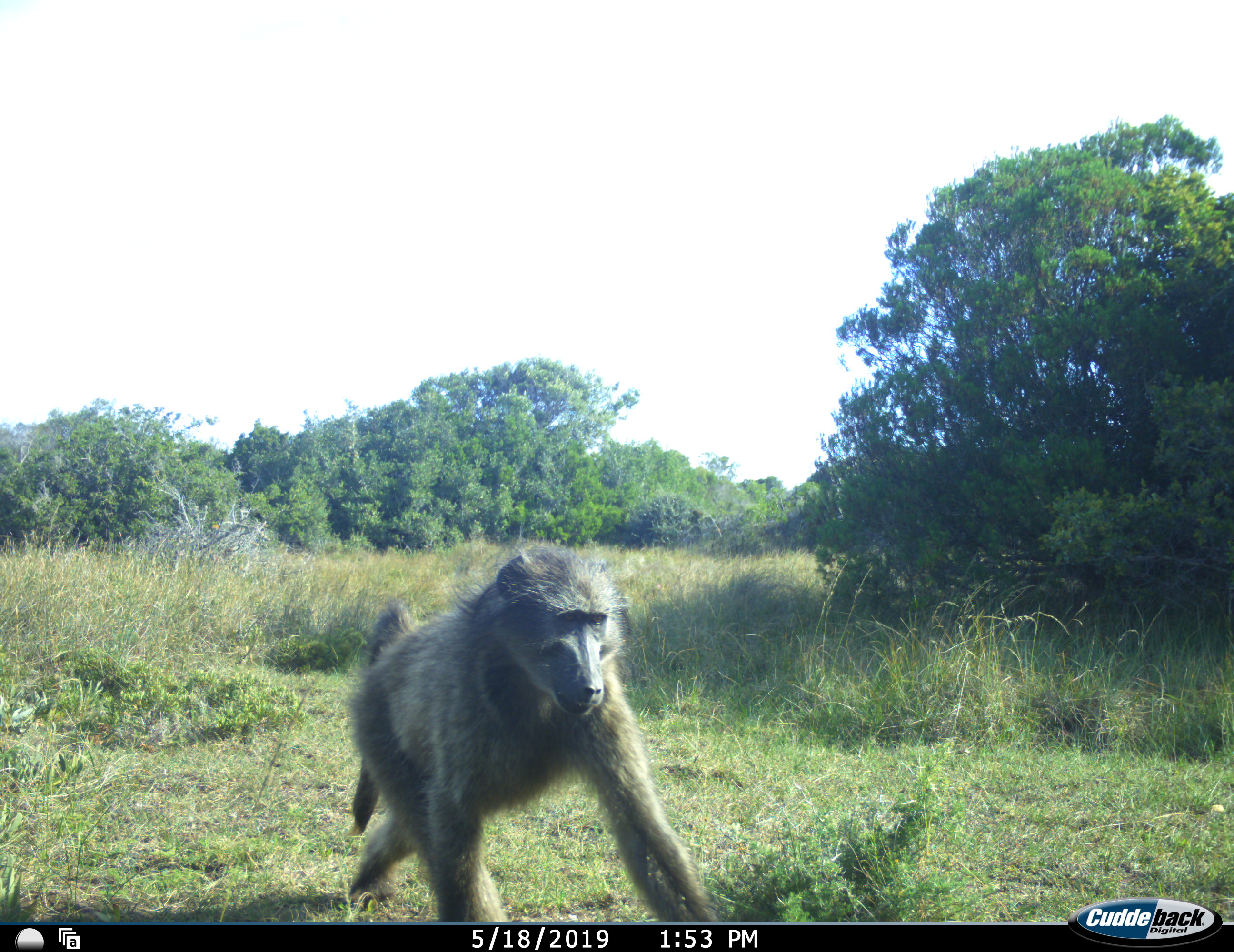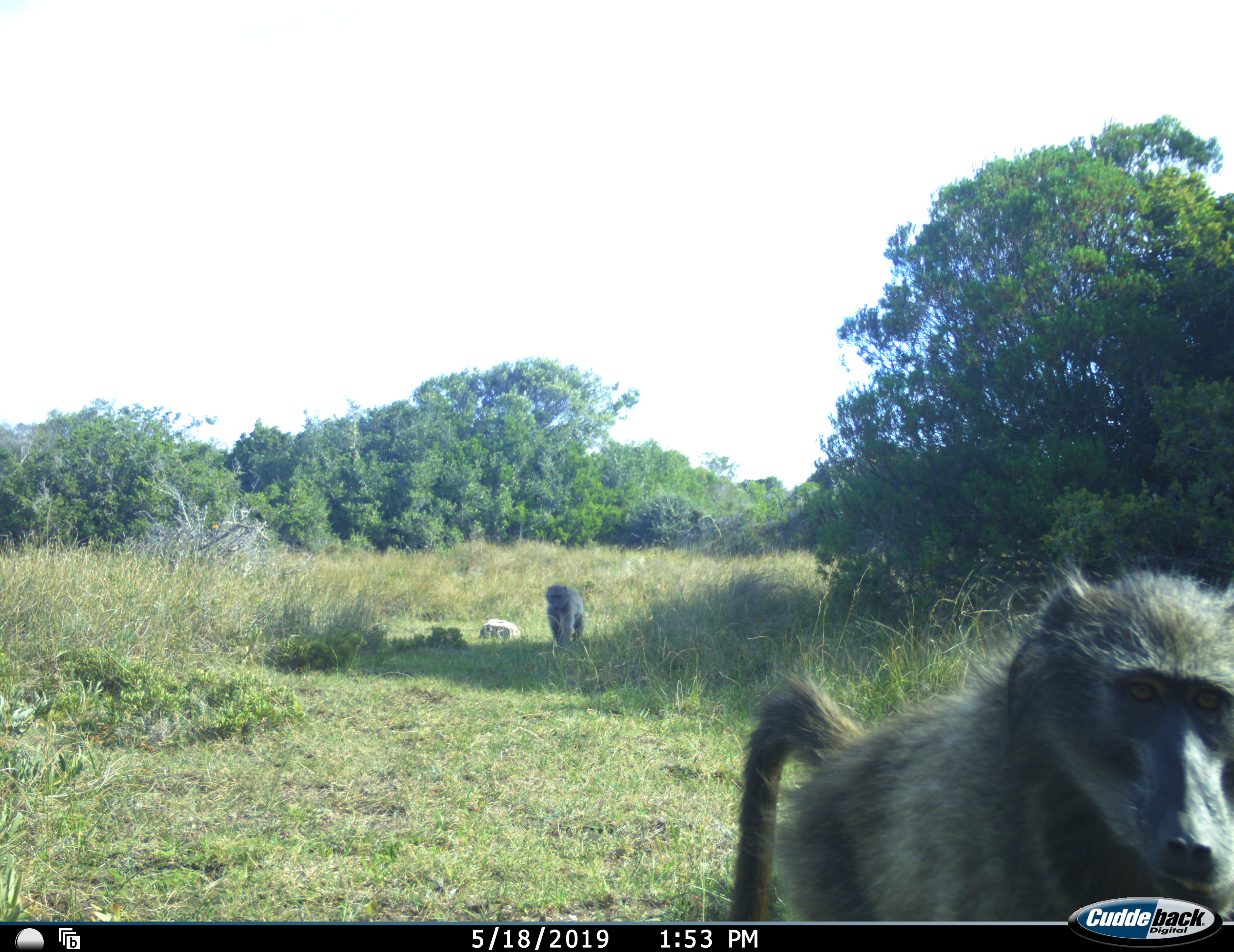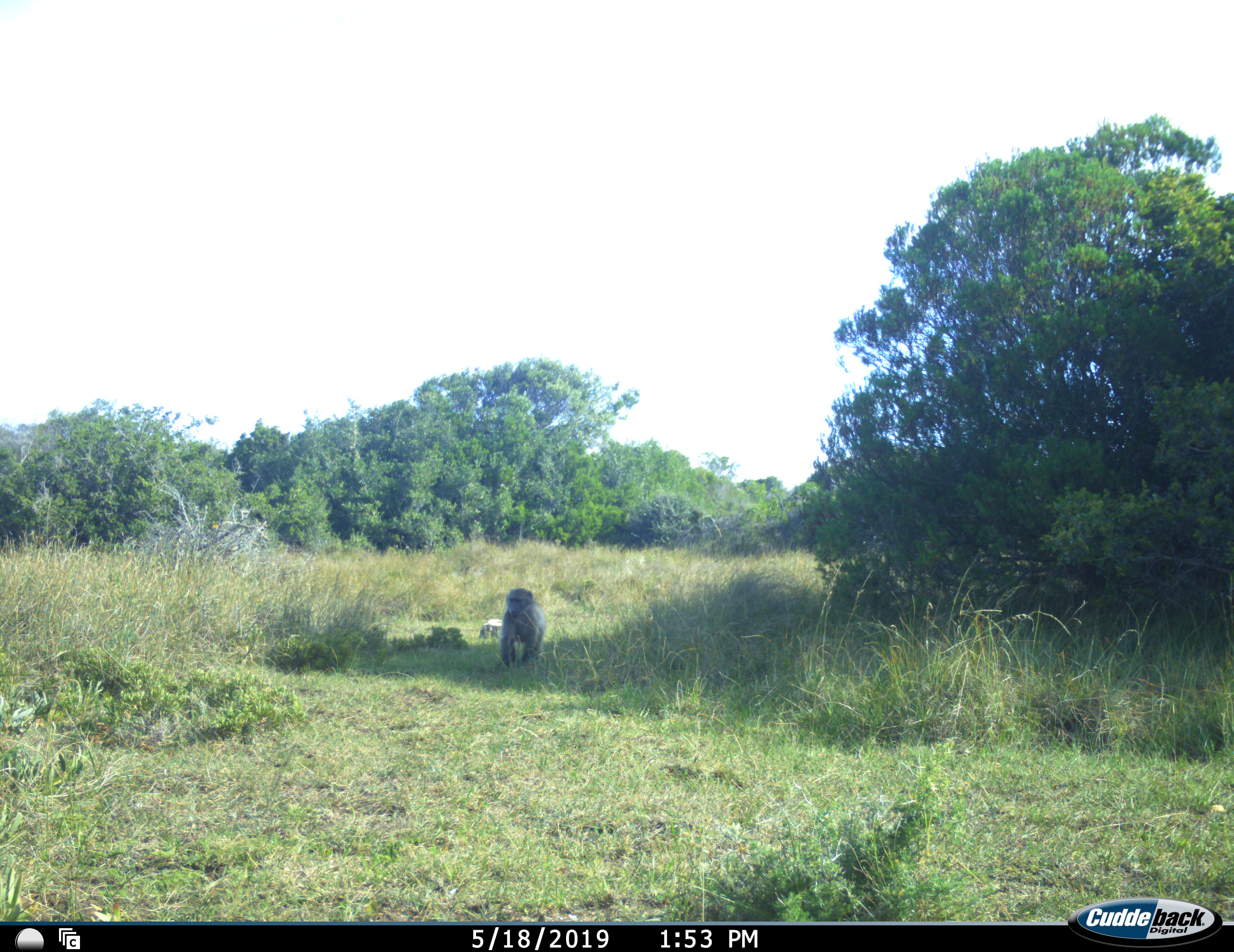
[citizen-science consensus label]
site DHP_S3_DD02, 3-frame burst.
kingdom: Animalia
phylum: Chordata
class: Mammalia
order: Primates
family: Cercopithecidae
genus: Papio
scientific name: Papio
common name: baboon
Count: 2.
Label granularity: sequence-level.